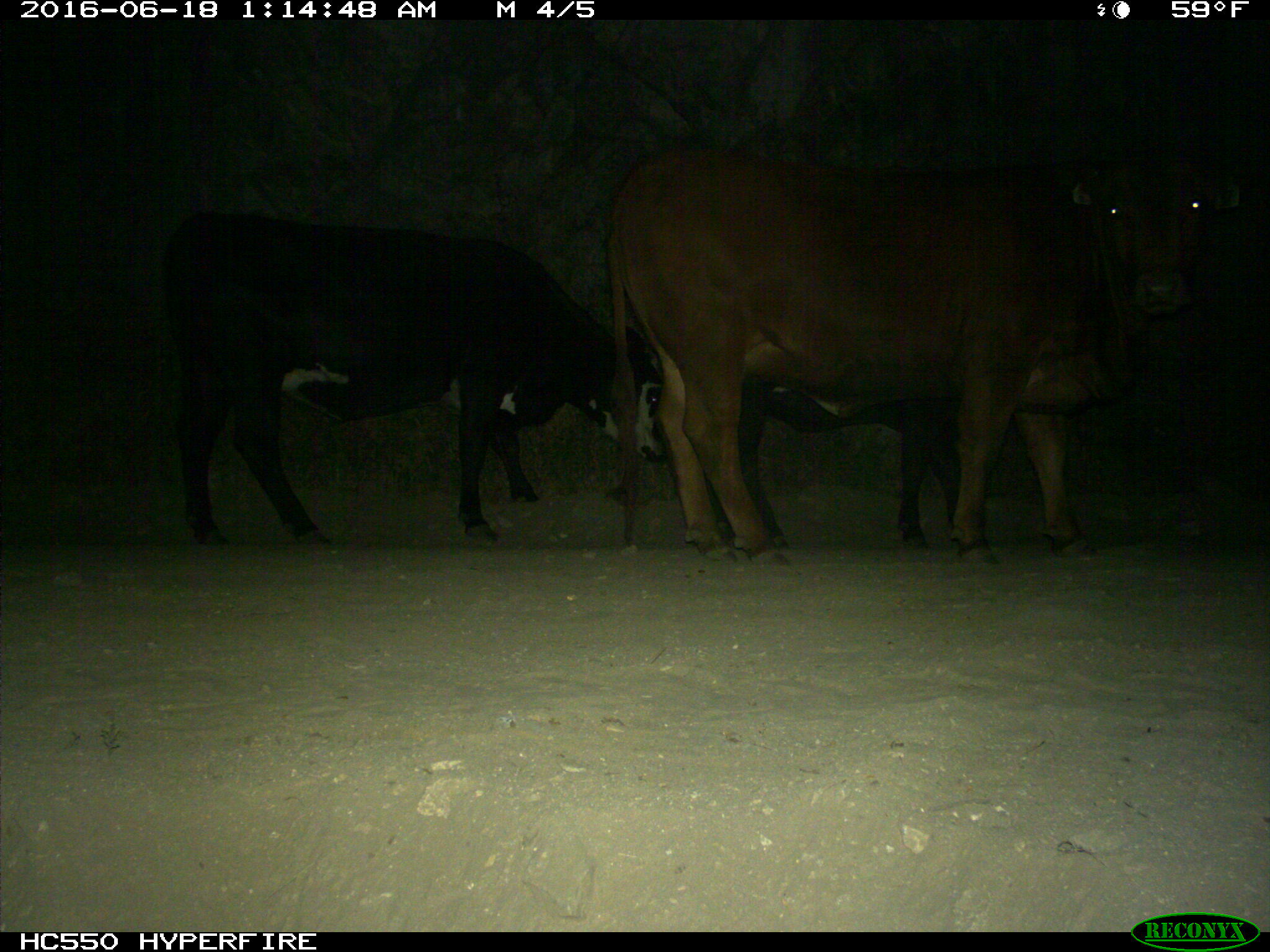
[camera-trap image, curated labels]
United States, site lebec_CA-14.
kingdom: Animalia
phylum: Chordata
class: Mammalia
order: Artiodactyla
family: Bovidae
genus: Bos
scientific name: Bos taurus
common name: domestic cow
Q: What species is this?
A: Bos taurus (domestic cow).